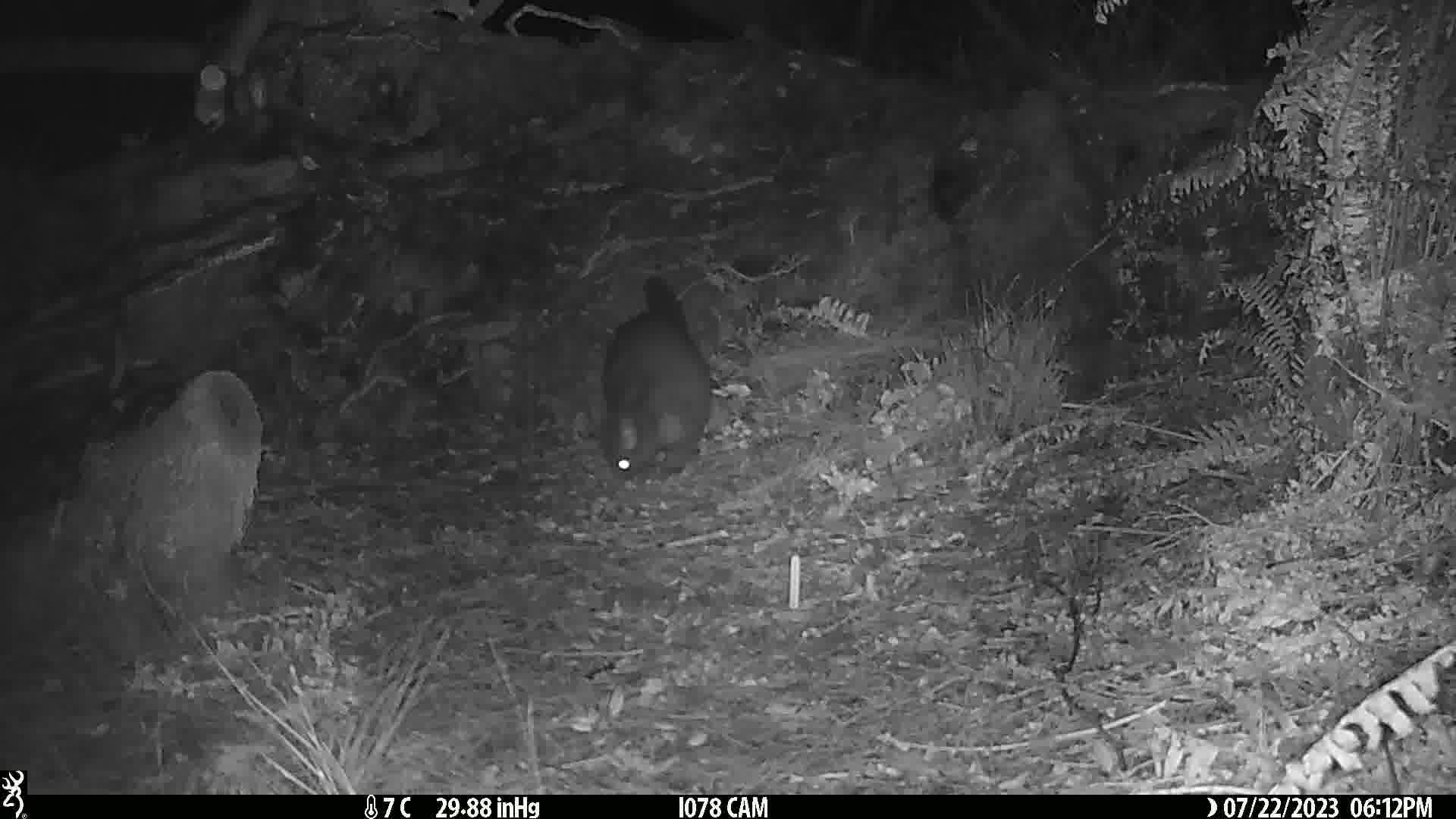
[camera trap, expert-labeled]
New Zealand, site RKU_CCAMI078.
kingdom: Animalia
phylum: Chordata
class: Mammalia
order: Diprotodontia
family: Phalangeridae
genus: Trichosurus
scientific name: Trichosurus vulpecula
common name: common brushtail possum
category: possum